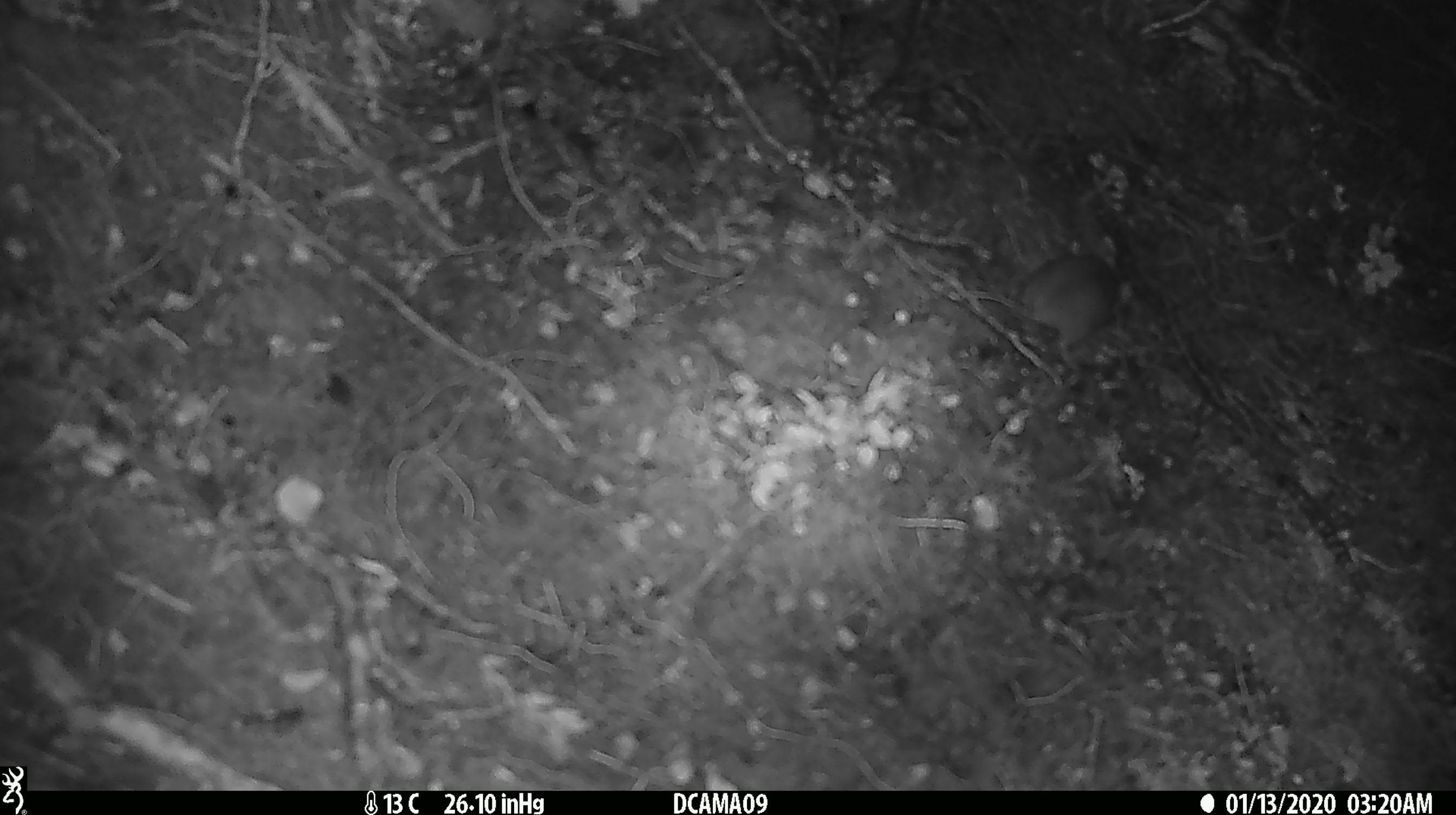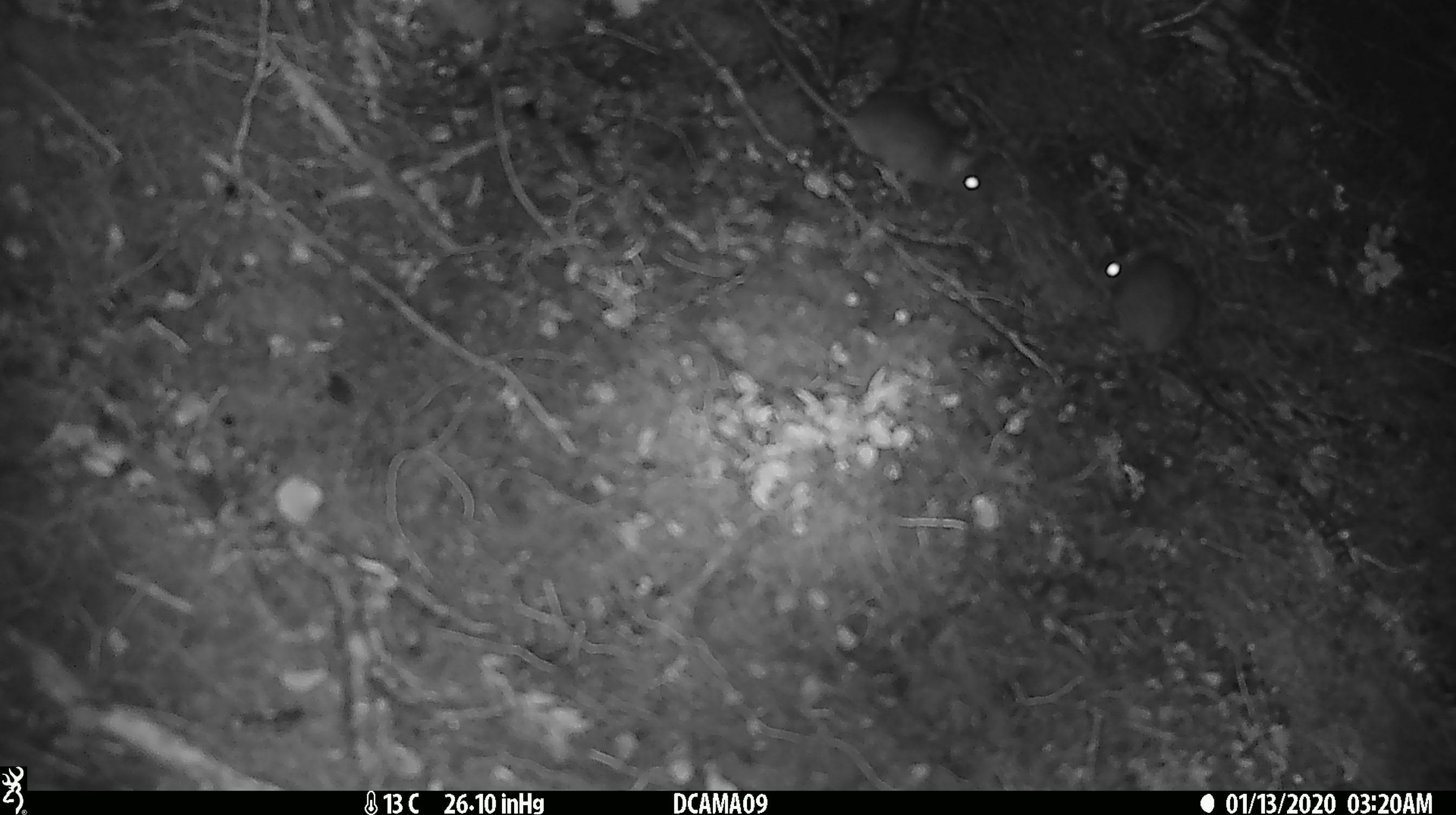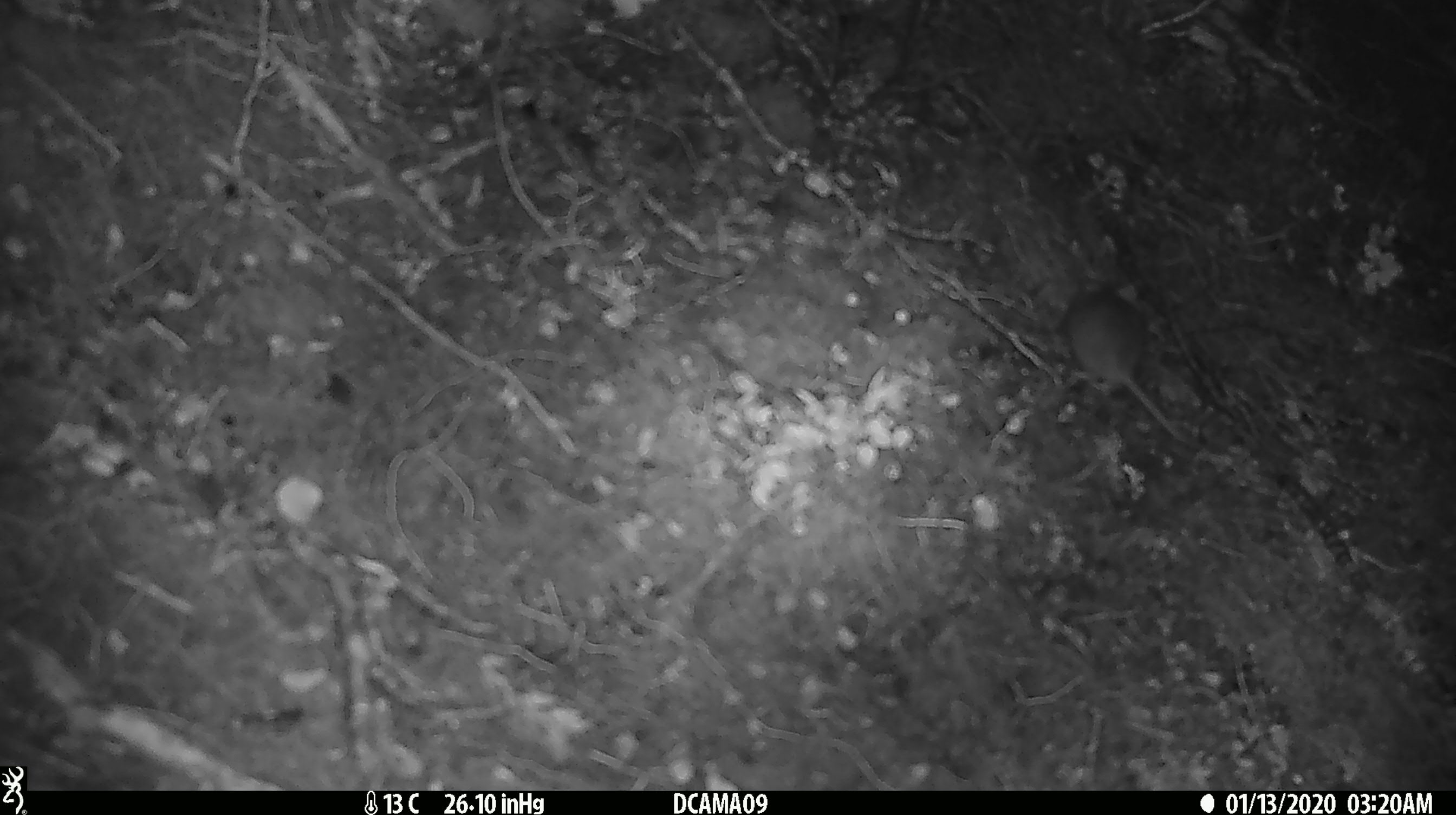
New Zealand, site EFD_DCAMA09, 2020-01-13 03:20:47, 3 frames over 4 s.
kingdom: Animalia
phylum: Chordata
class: Mammalia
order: Rodentia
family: Muridae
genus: Mus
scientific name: Mus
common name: mouse